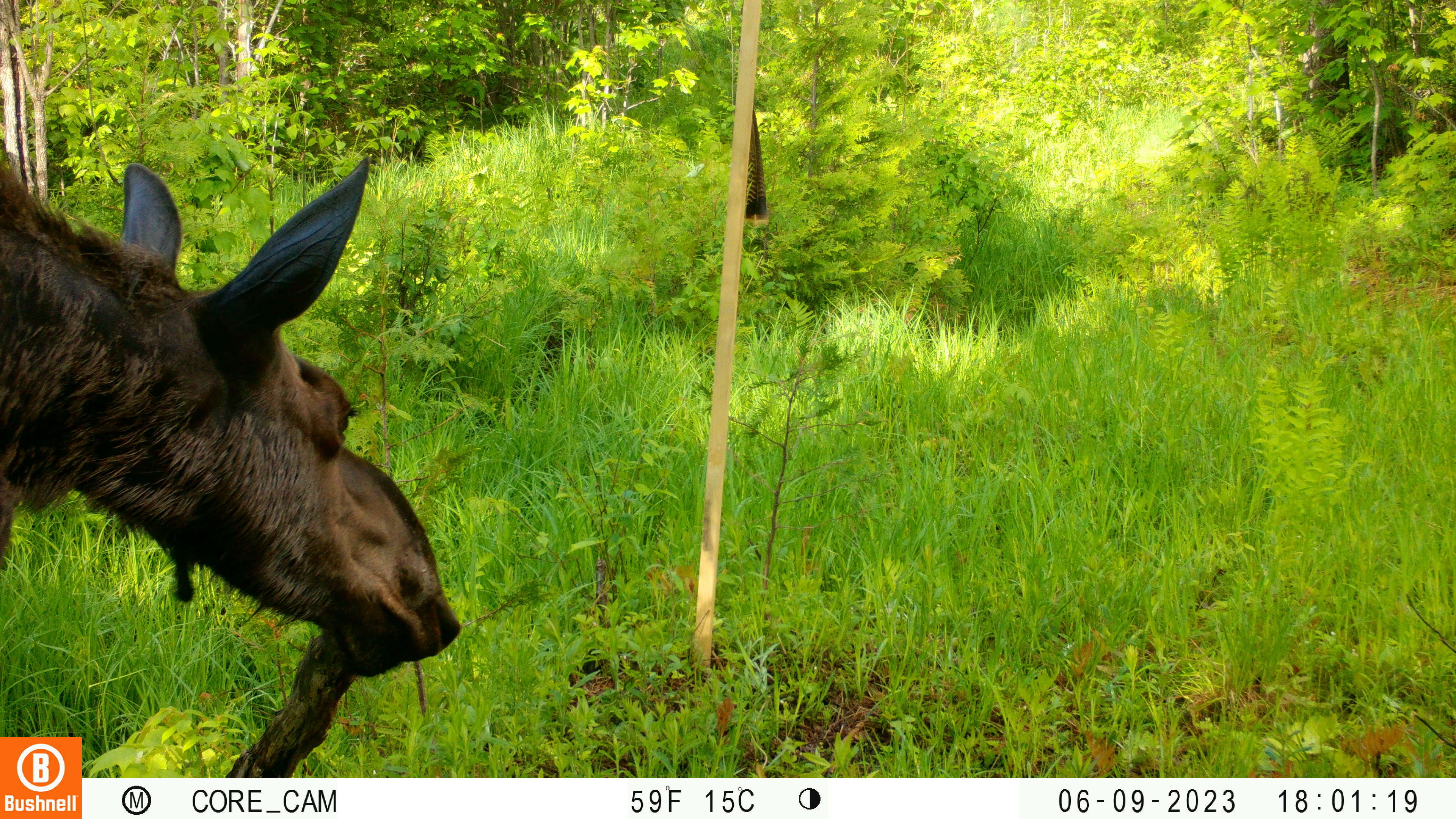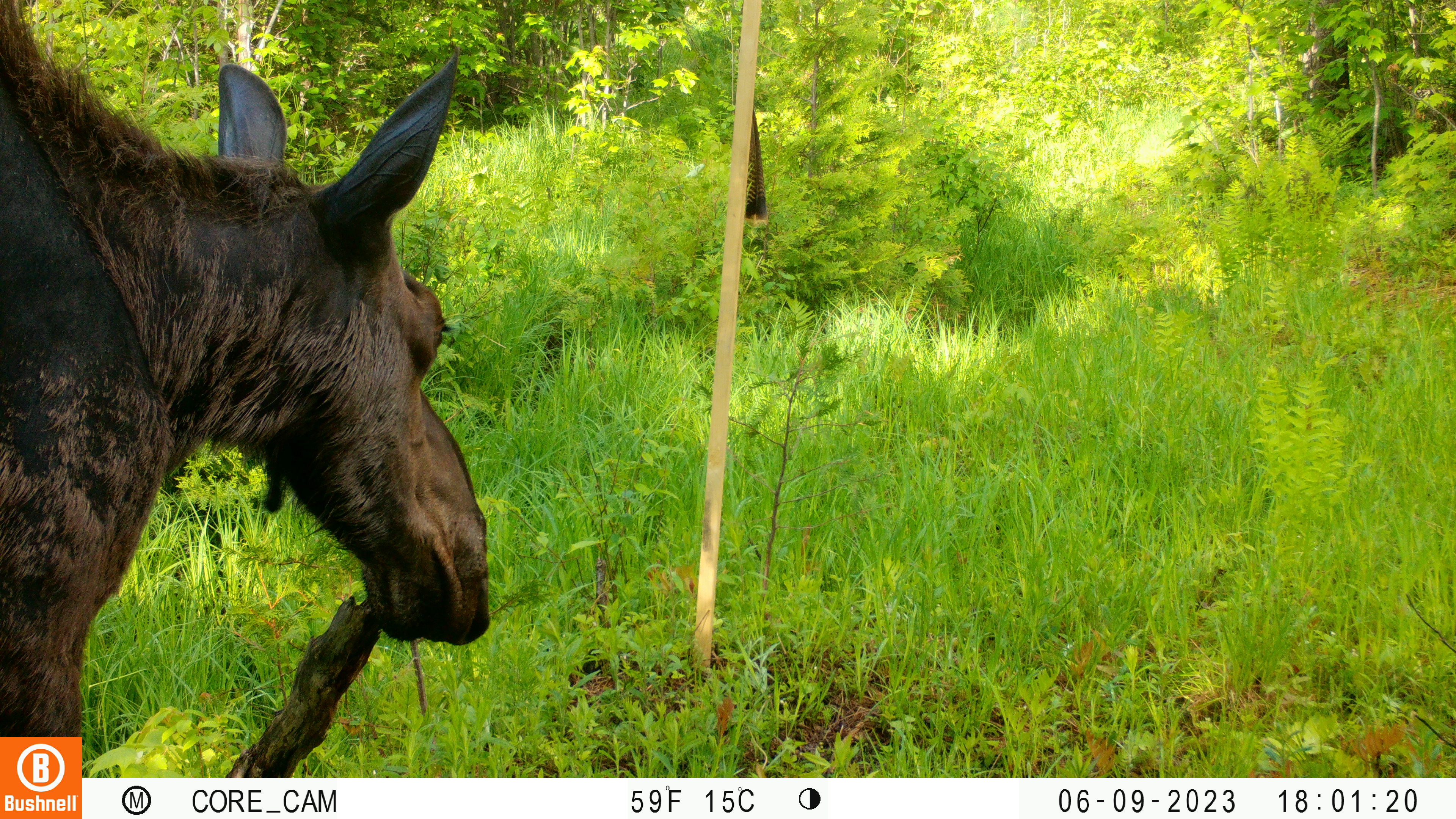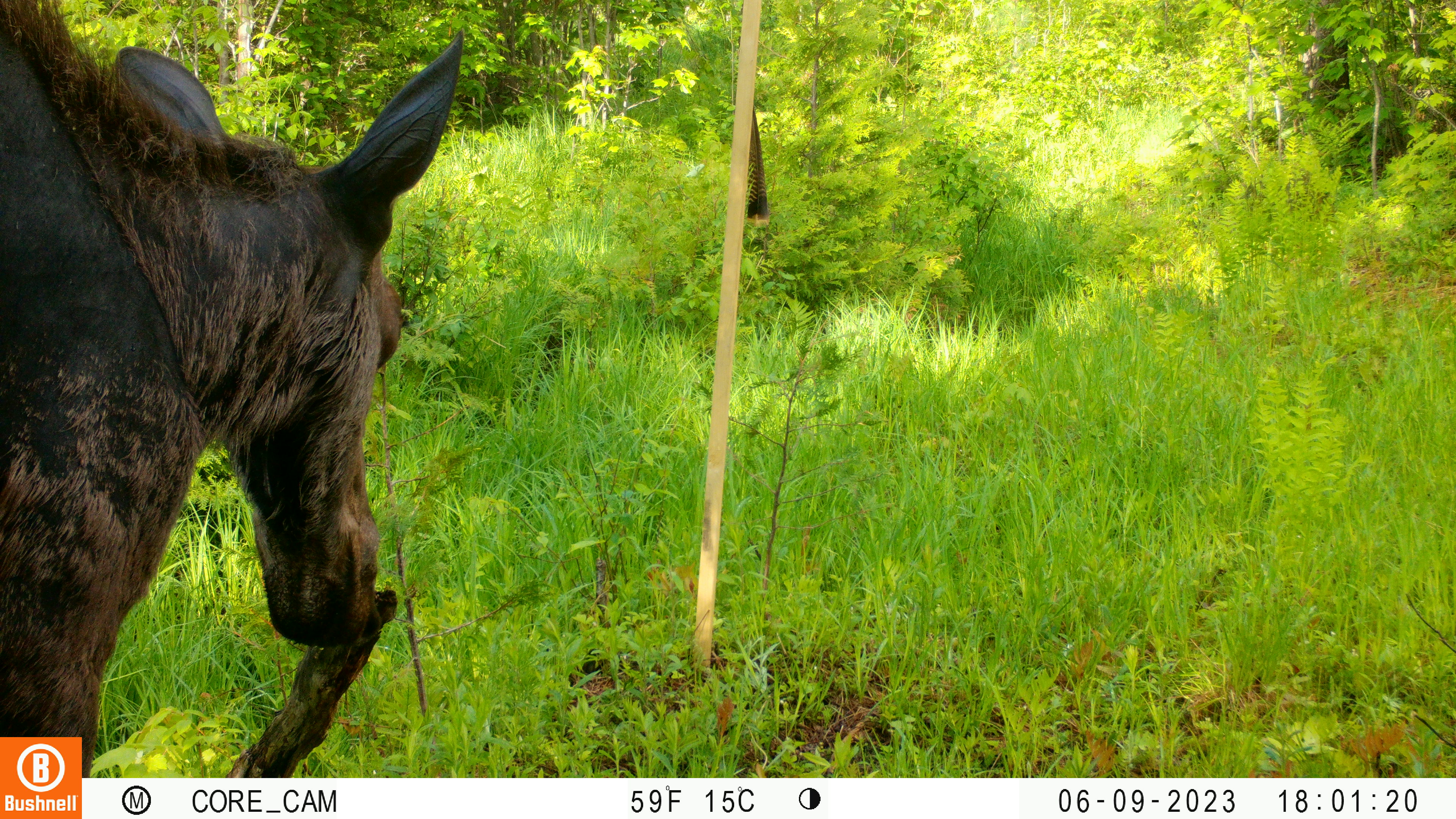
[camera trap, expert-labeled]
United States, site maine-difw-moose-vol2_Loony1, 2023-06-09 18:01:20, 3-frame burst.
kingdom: Animalia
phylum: Chordata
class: Mammalia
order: Artiodactyla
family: Cervidae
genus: Alces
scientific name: Alces alces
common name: moose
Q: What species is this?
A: Moose (Alces alces).